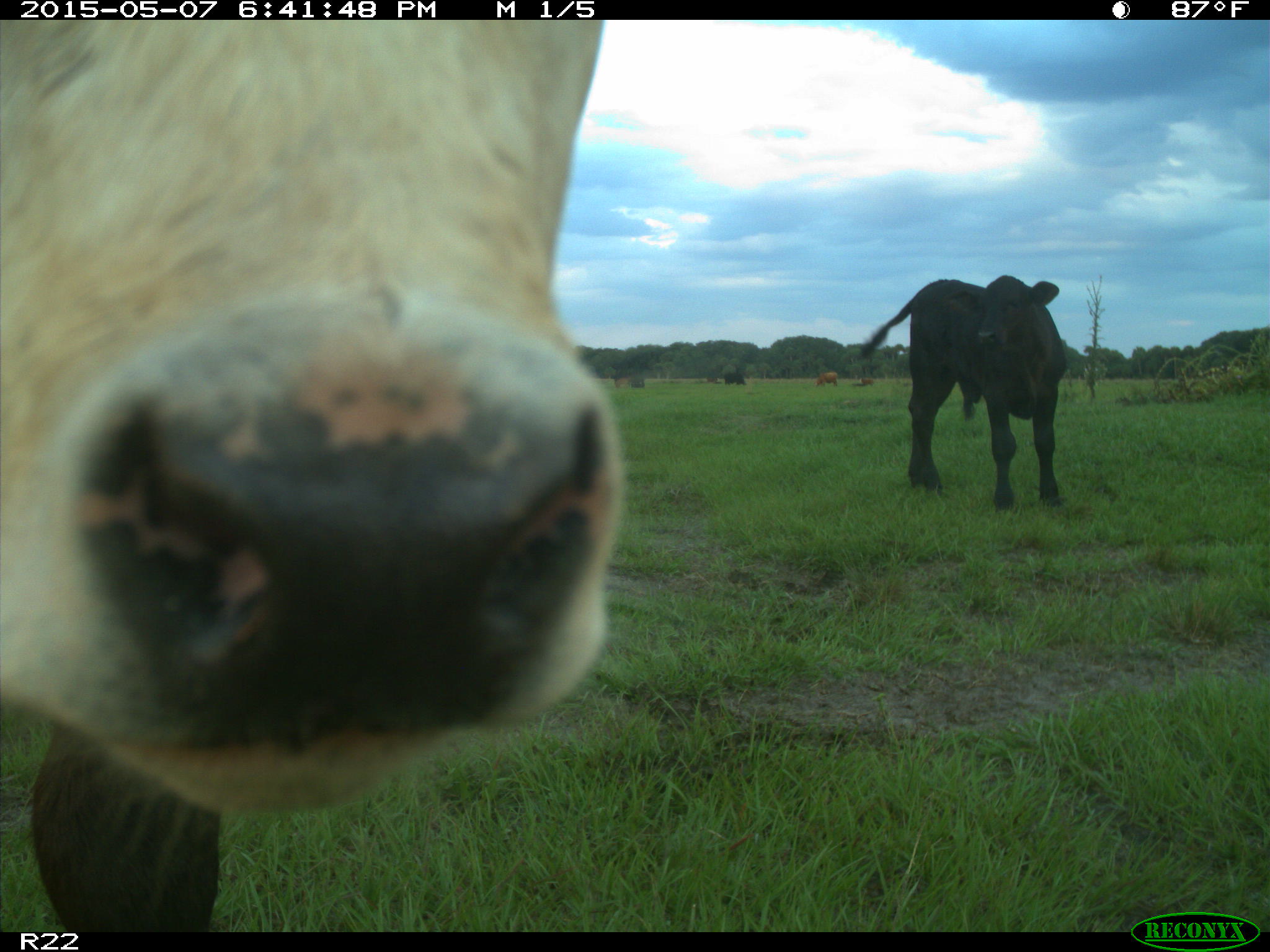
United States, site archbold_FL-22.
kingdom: Animalia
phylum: Chordata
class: Mammalia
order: Artiodactyla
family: Bovidae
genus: Bos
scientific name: Bos taurus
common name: domestic cow